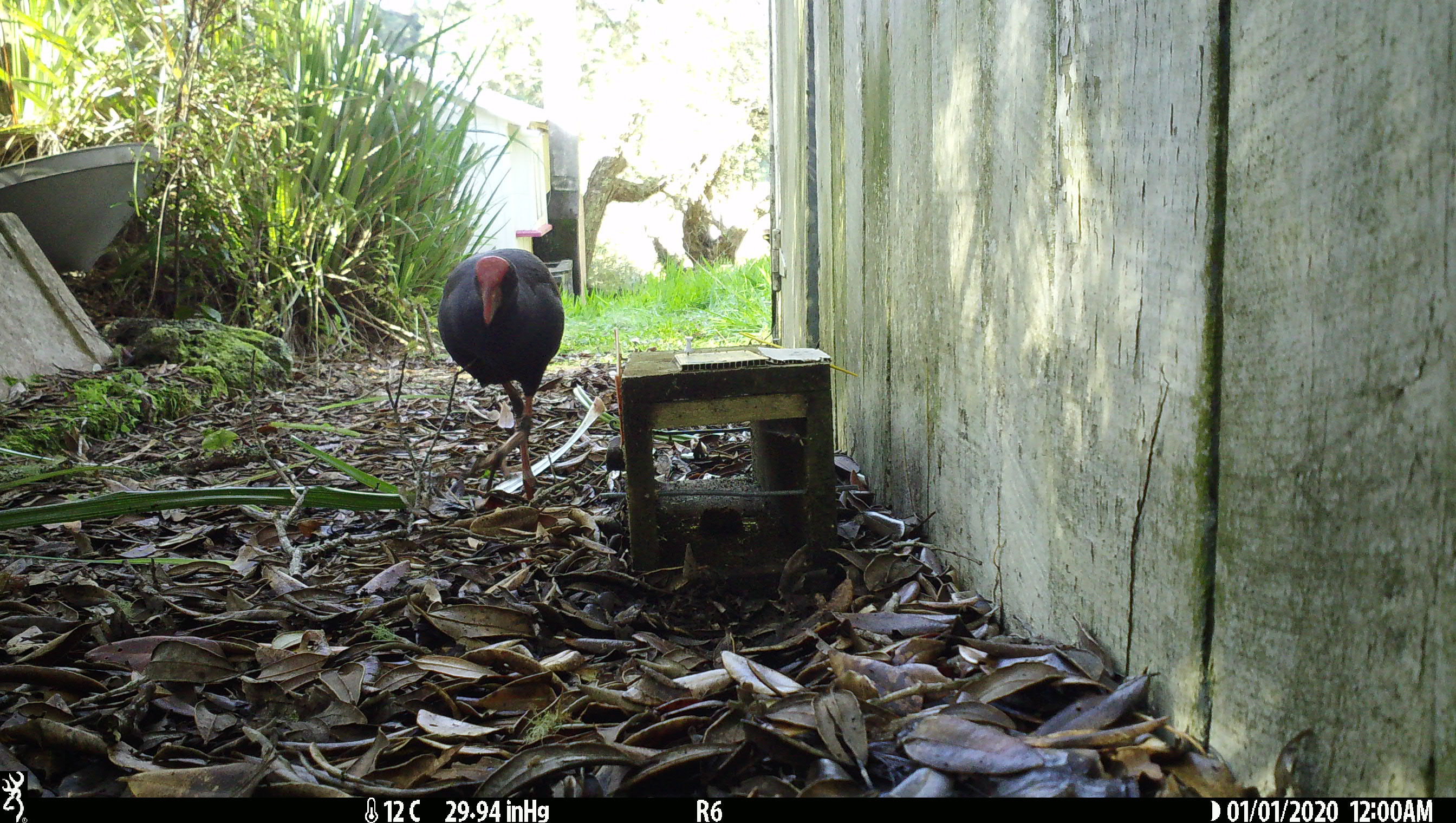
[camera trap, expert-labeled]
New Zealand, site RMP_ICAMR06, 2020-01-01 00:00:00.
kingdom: Animalia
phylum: Chordata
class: Aves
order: Gruiformes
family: Rallidae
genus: Porphyrio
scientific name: Porphyrio melanotus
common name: australasian swamphen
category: pukeko